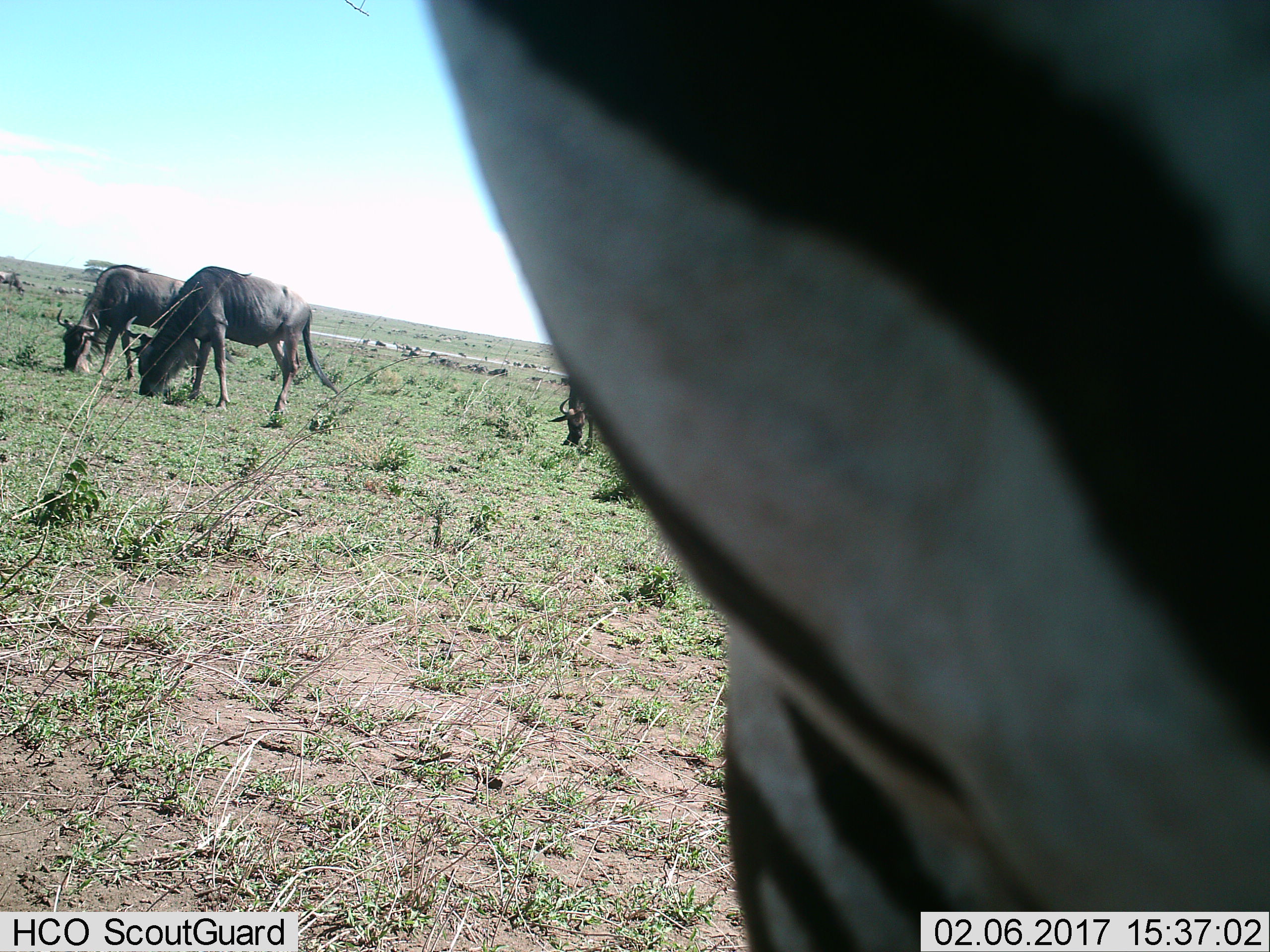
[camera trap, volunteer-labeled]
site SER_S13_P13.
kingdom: Animalia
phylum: Chordata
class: Mammalia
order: Artiodactyla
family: Bovidae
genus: Connochaetes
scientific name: Connochaetes taurinus taurinus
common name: blue wildebeest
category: wildebeestblue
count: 3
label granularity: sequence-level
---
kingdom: Animalia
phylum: Chordata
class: Mammalia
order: Perissodactyla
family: Equidae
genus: Equus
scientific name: Equus quagga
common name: plains zebra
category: zebraplains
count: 1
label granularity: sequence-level